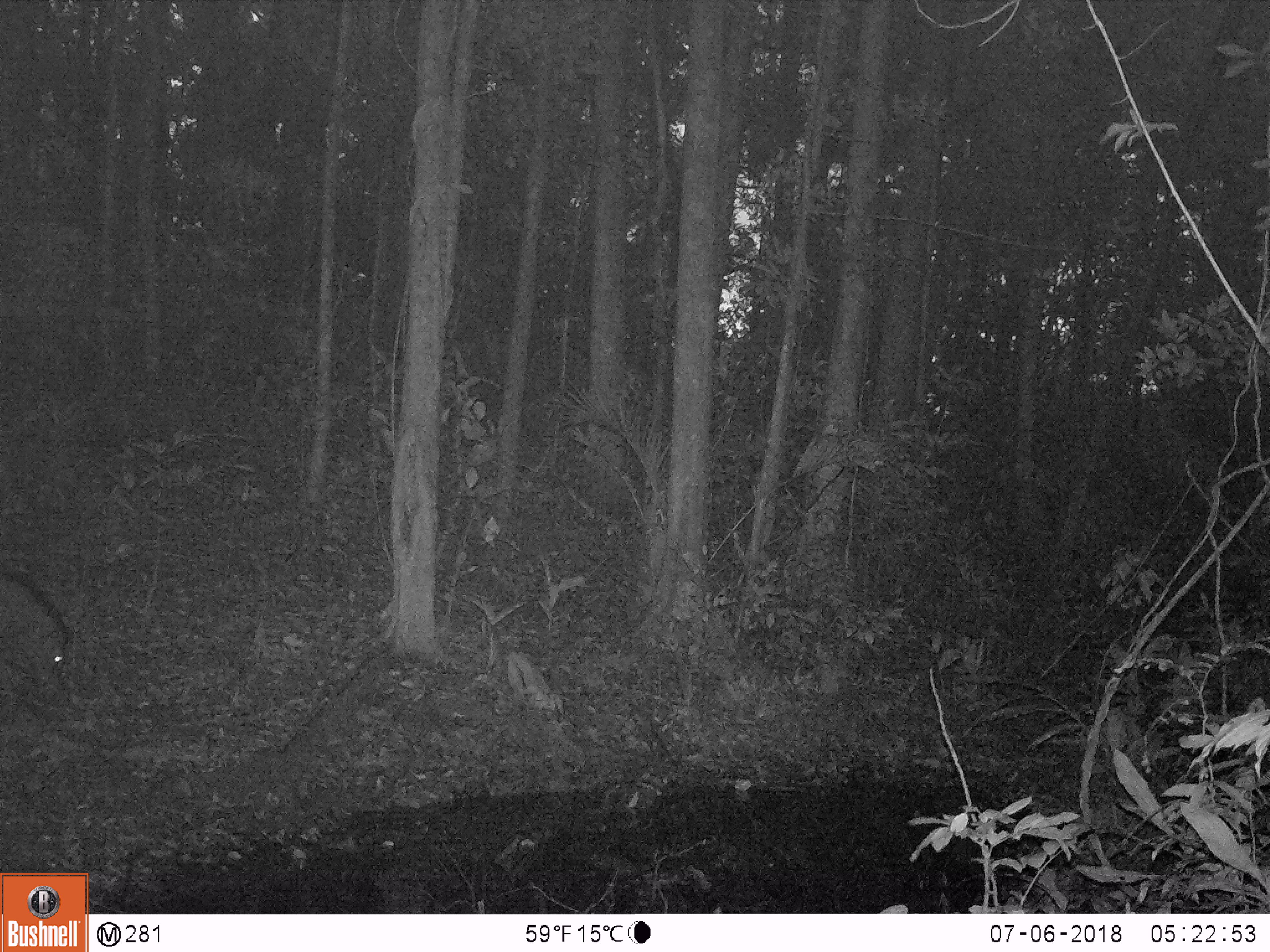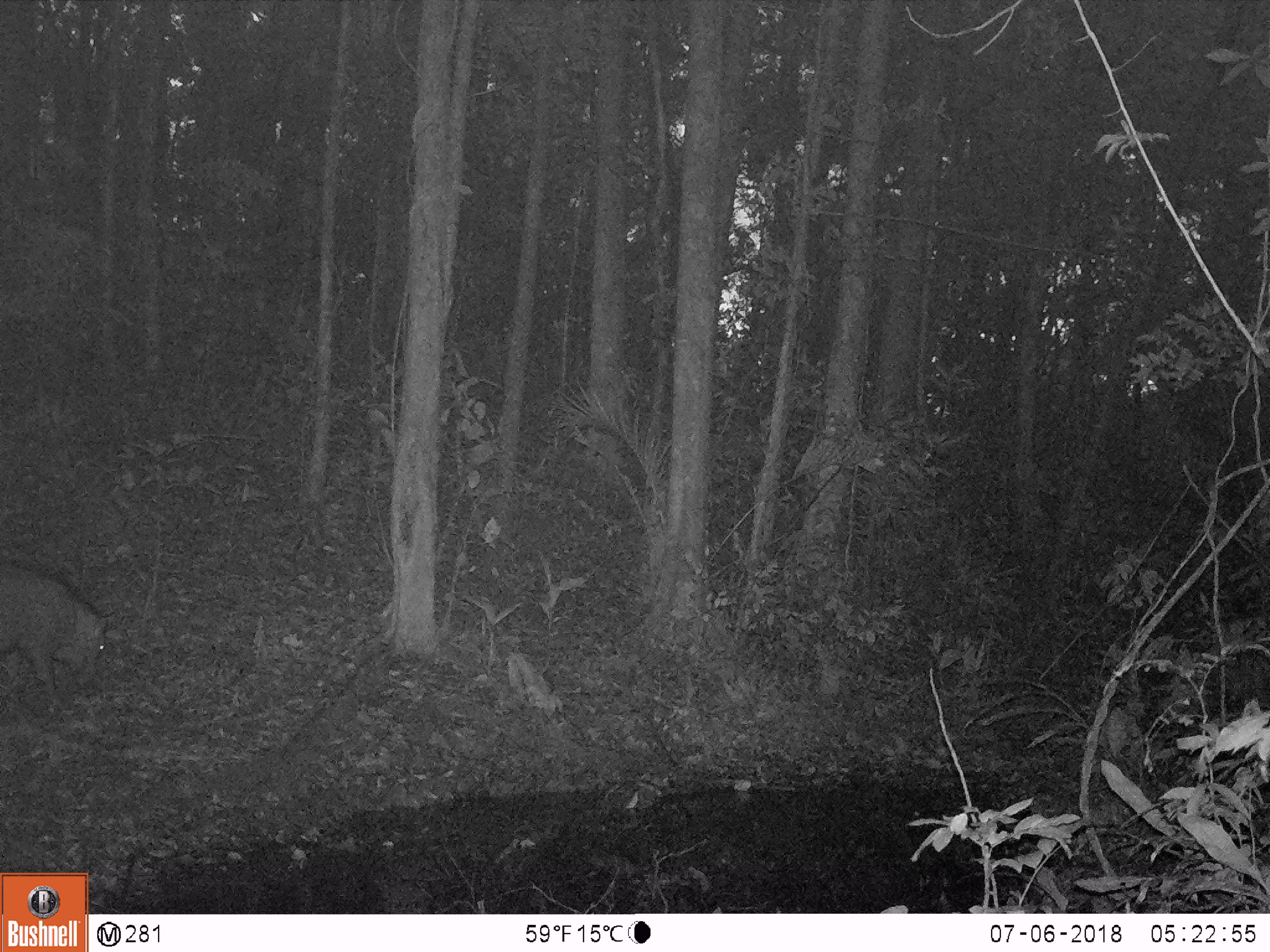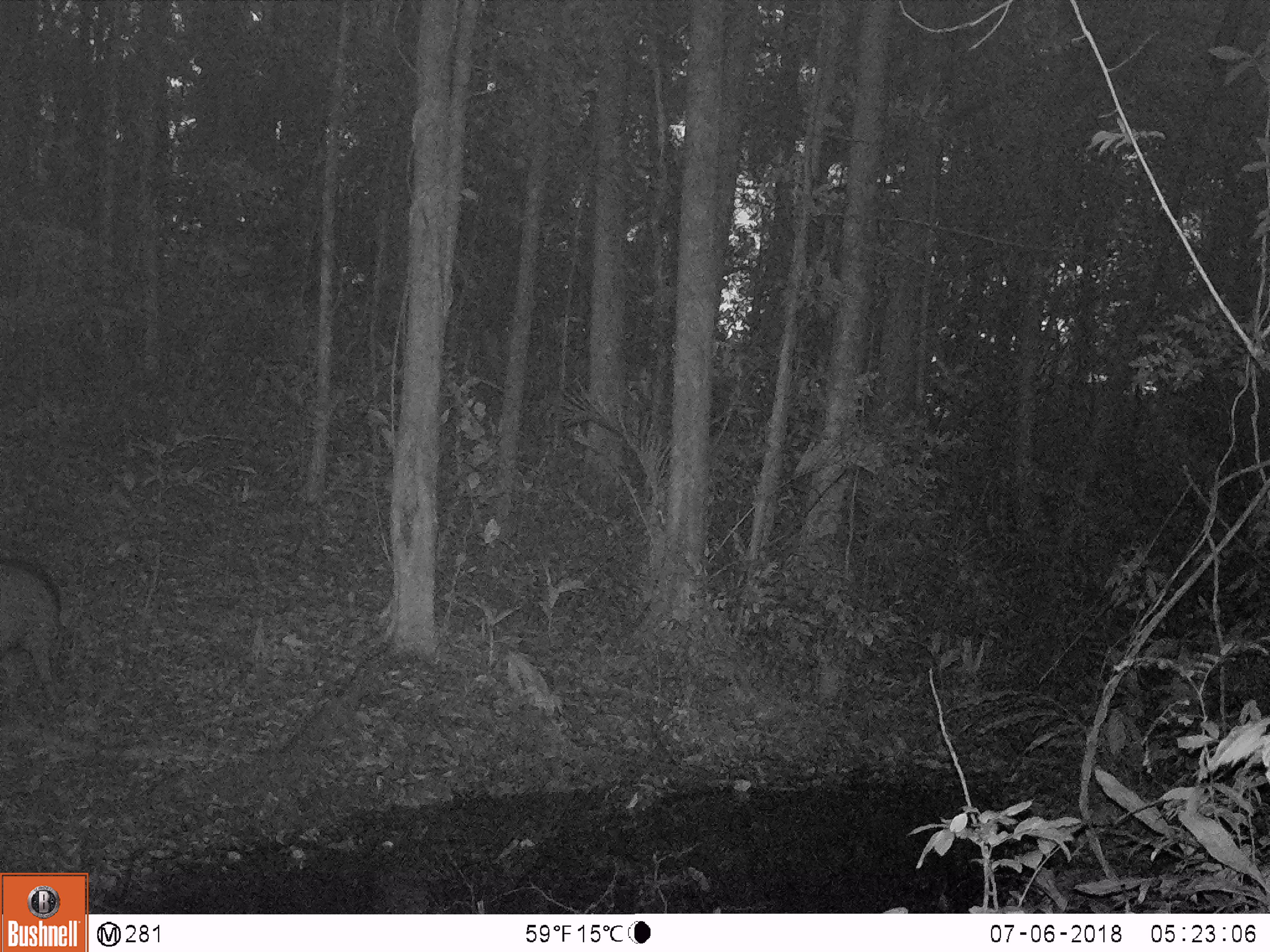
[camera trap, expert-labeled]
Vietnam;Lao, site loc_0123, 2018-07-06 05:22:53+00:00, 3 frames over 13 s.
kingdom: Animalia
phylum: Chordata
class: Mammalia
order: Artiodactyla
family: Suidae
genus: Sus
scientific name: Sus scrofa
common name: eurasian wild pig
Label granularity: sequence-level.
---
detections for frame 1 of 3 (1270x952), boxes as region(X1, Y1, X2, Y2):
eurasian wild pig: region(0, 566, 71, 697)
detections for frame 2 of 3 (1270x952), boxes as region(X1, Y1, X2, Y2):
eurasian wild pig: region(0, 557, 118, 716)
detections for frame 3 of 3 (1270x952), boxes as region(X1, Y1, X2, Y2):
eurasian wild pig: region(1, 556, 68, 717)